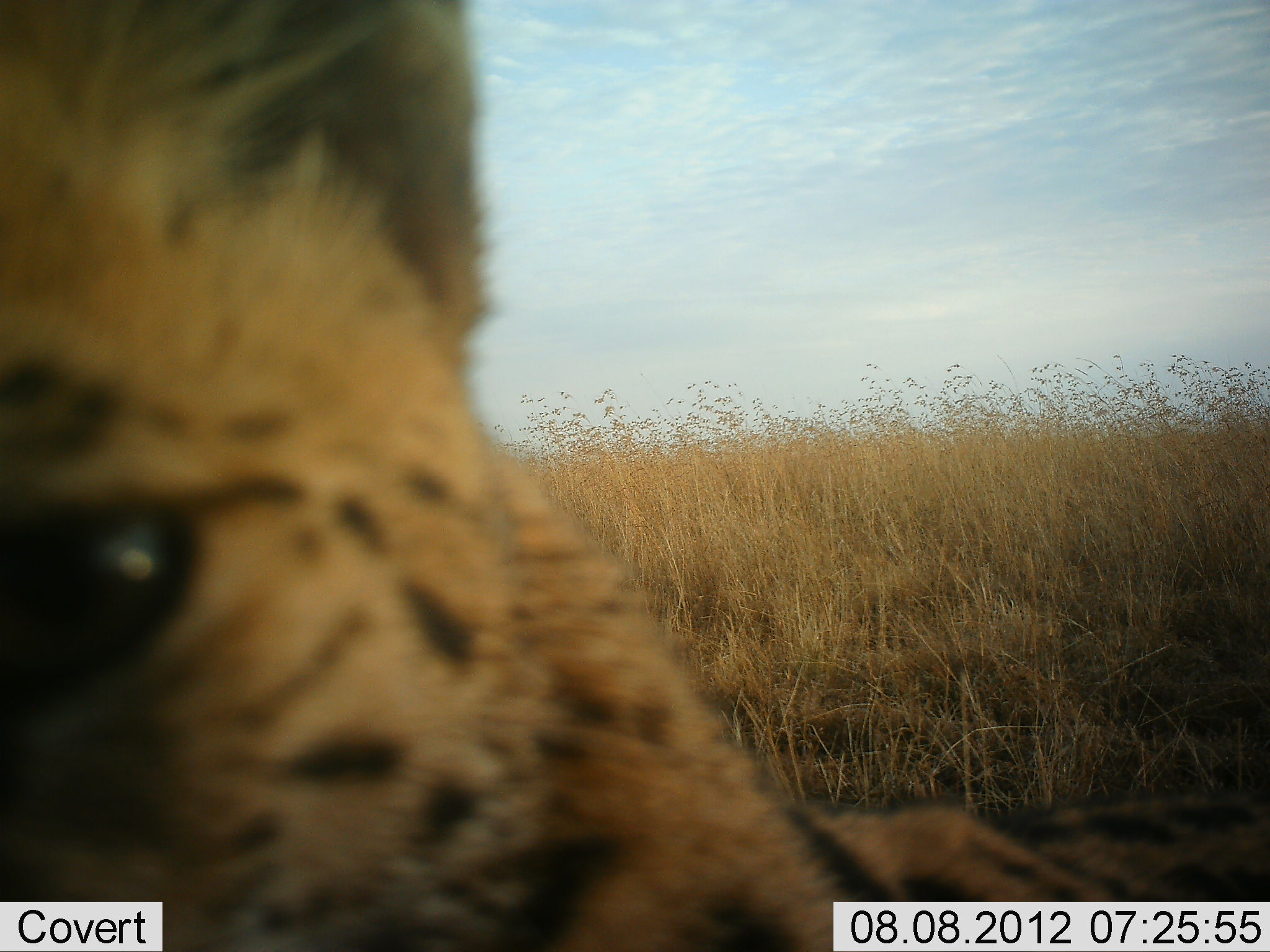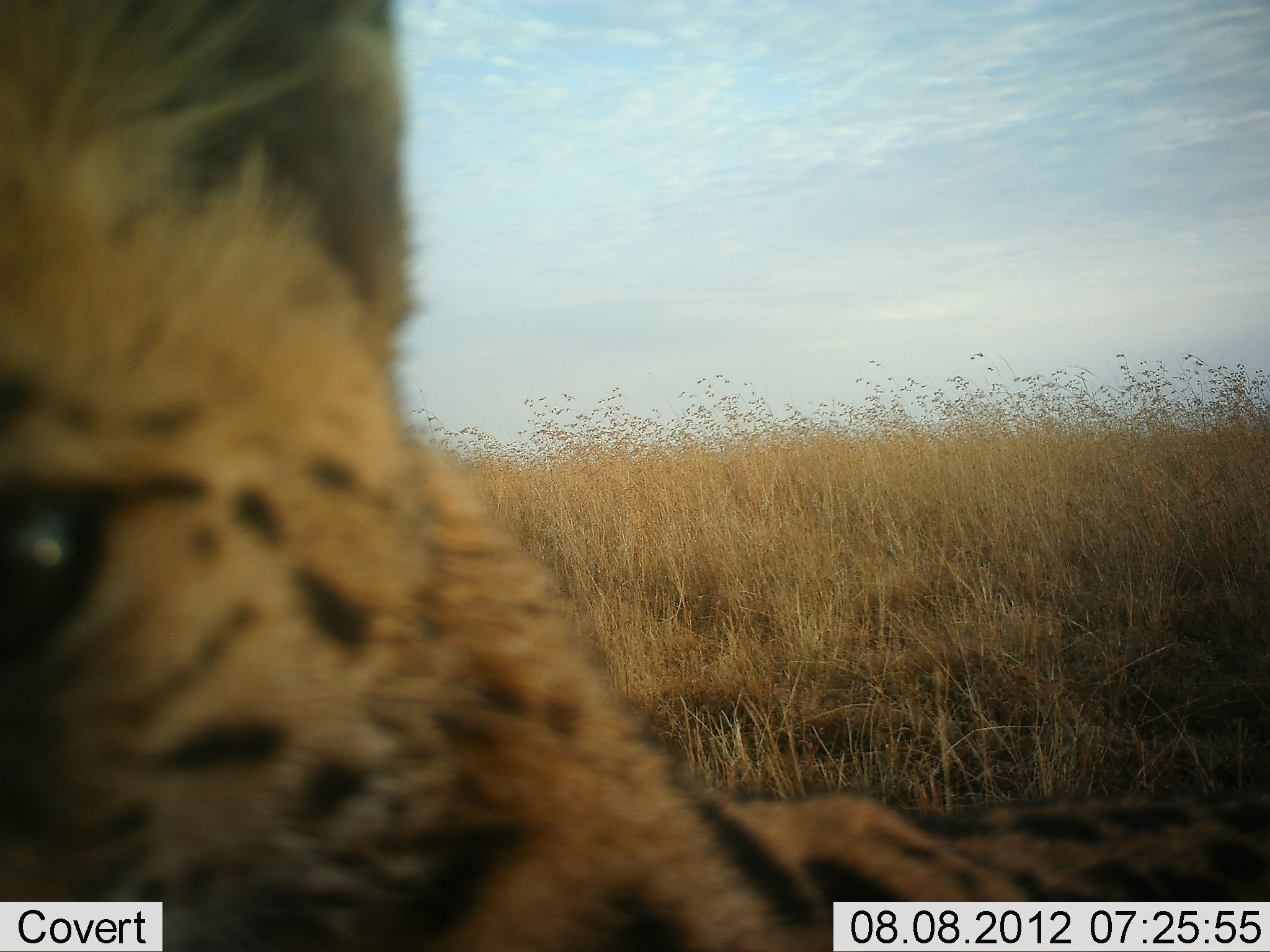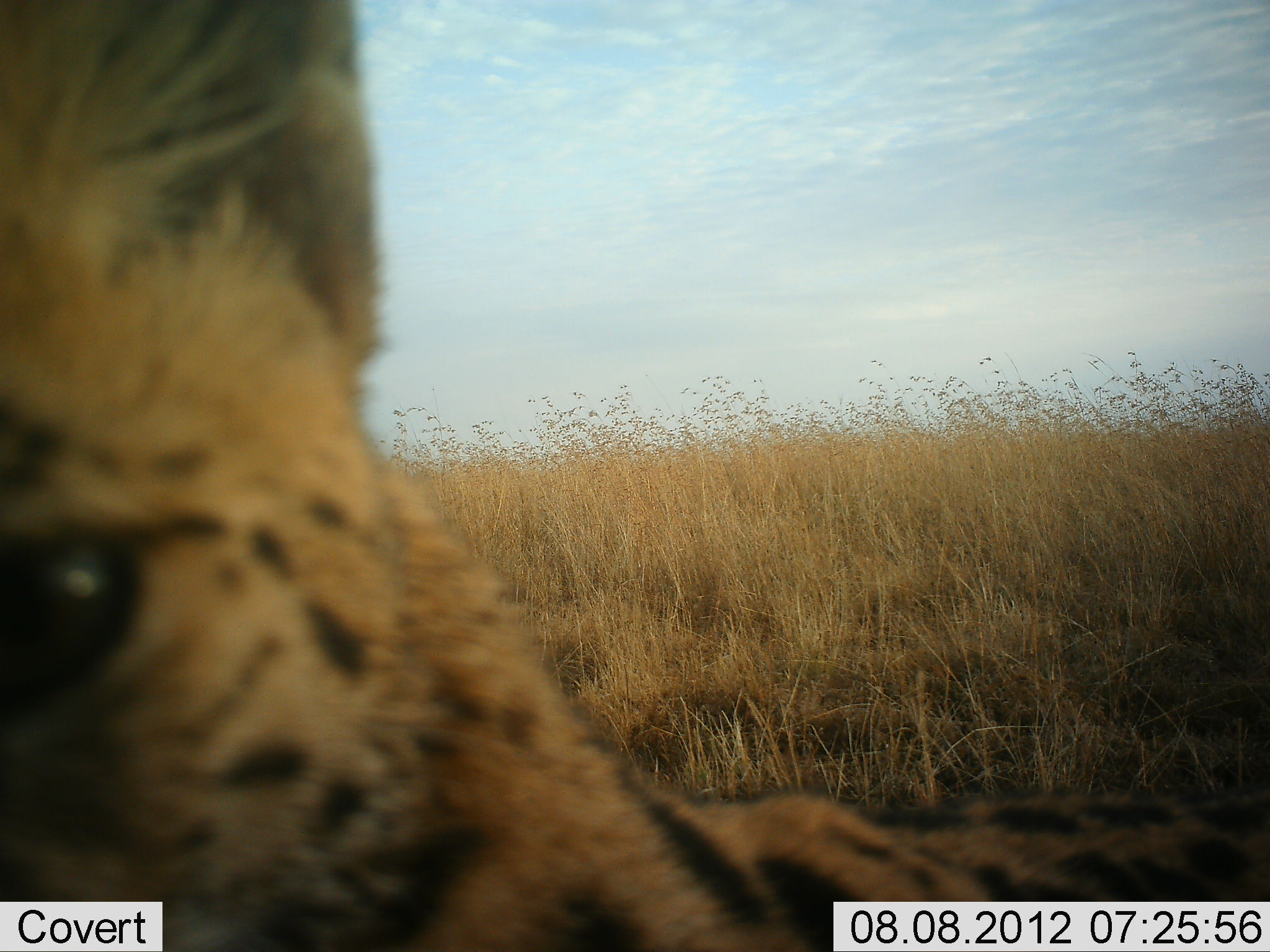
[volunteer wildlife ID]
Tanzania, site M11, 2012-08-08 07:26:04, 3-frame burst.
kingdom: Animalia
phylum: Chordata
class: Mammalia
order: Carnivora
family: Felidae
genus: Leptailurus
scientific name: Leptailurus serval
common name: serval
Serval (Leptailurus serval), count 1. Behavior (volunteer vote fractions): standing 55%, resting 36%, moving 18%, interacting 0%. Young present (vote fraction): 0%. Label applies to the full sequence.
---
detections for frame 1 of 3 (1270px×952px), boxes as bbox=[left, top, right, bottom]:
animal: bbox=[0, 1, 1270, 952]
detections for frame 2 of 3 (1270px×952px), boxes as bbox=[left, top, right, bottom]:
animal: bbox=[0, 0, 1269, 951]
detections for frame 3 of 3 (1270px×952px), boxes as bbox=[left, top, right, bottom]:
animal: bbox=[0, 1, 1269, 952]